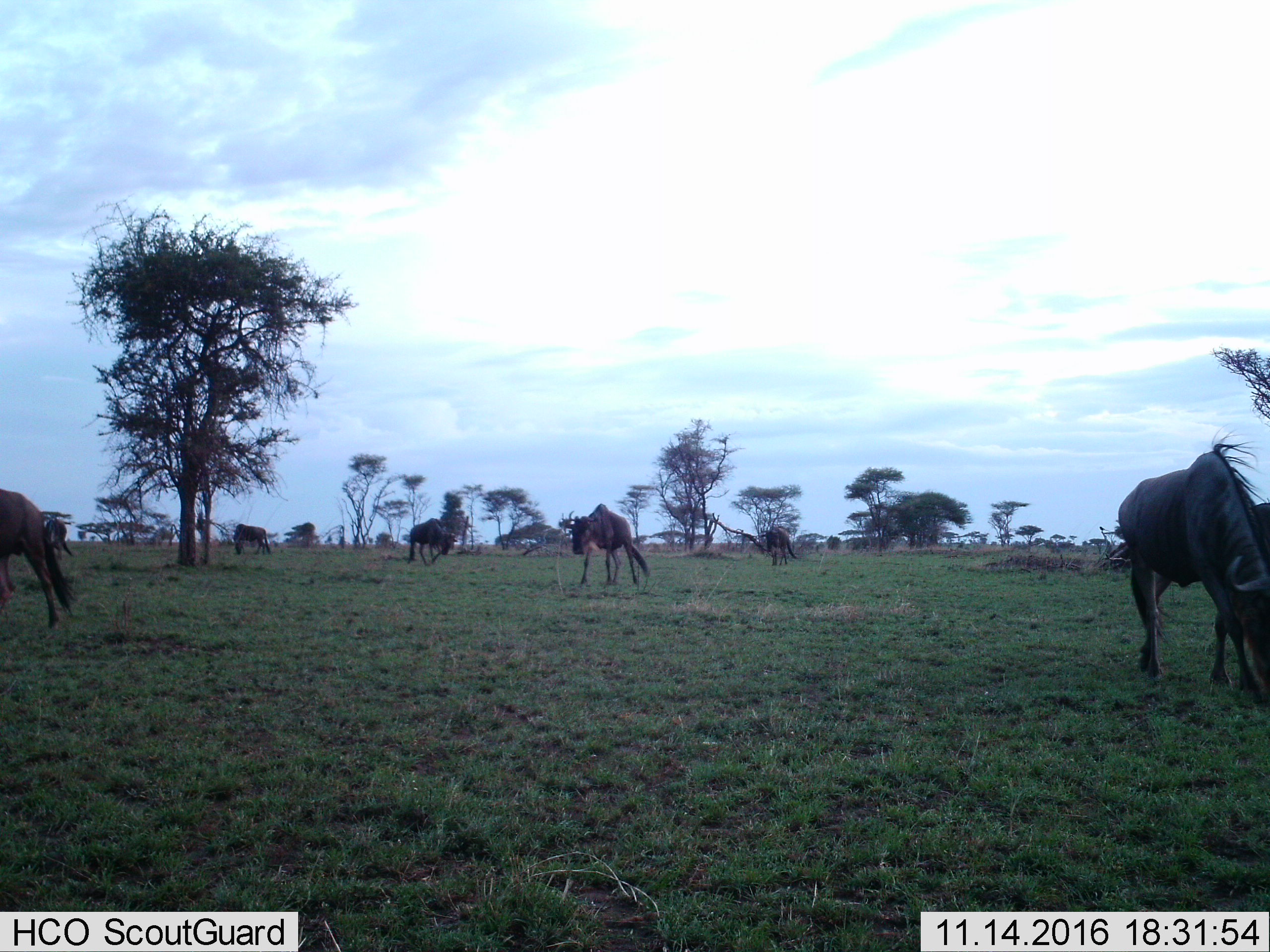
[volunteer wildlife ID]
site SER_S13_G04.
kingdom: Animalia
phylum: Chordata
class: Mammalia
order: Artiodactyla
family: Bovidae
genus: Connochaetes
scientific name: Connochaetes taurinus taurinus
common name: blue wildebeest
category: wildebeestblue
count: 7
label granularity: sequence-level